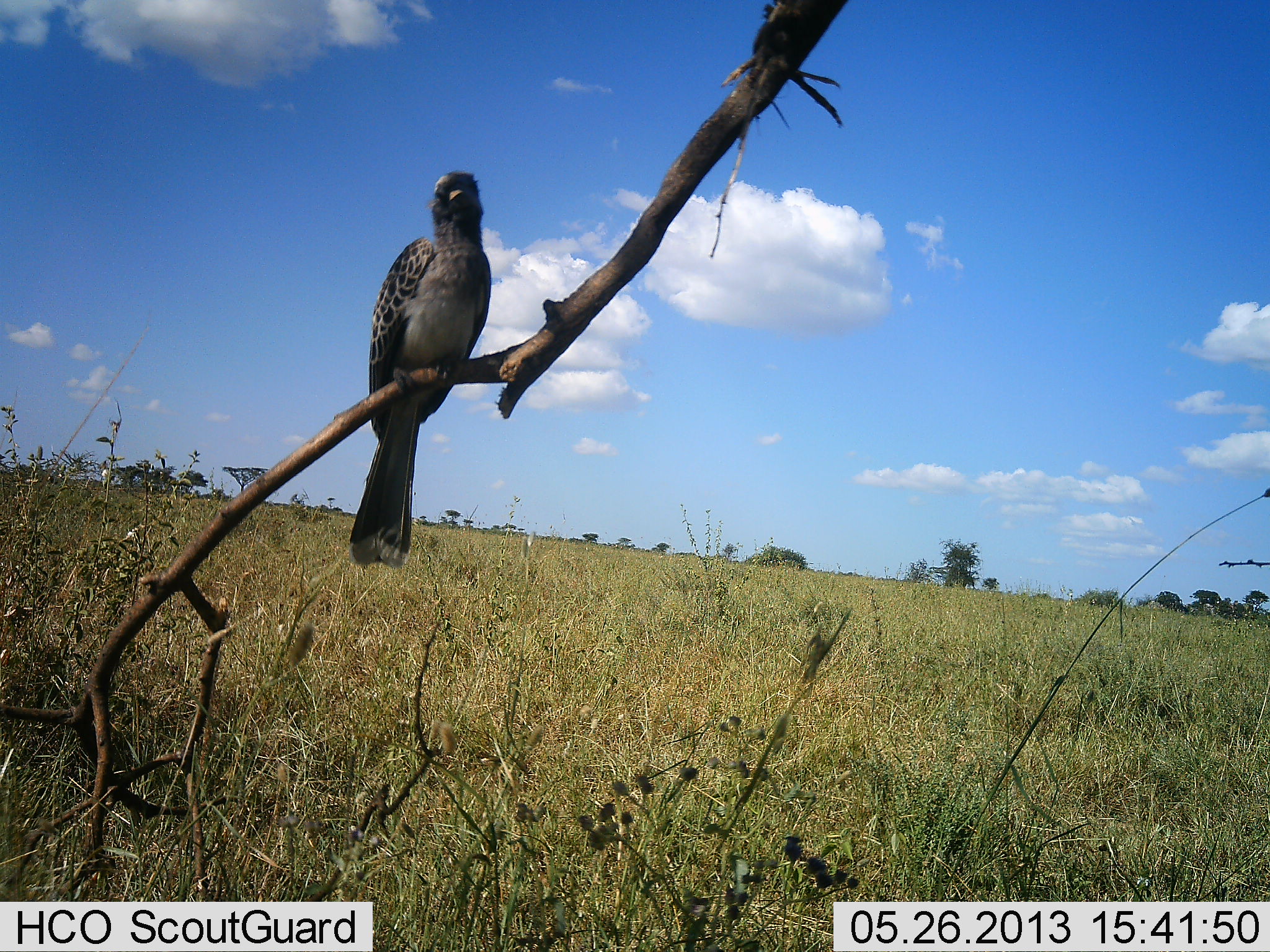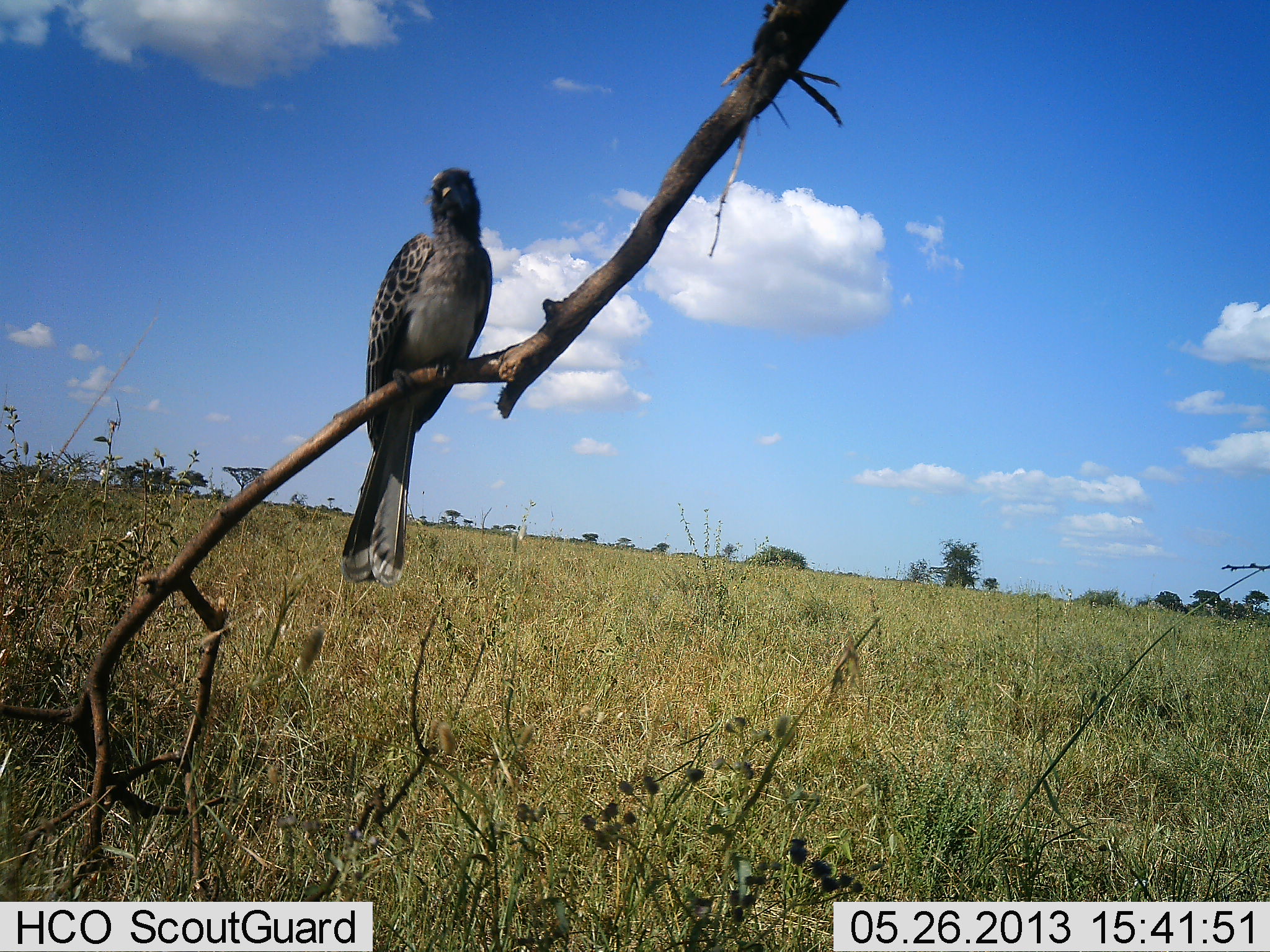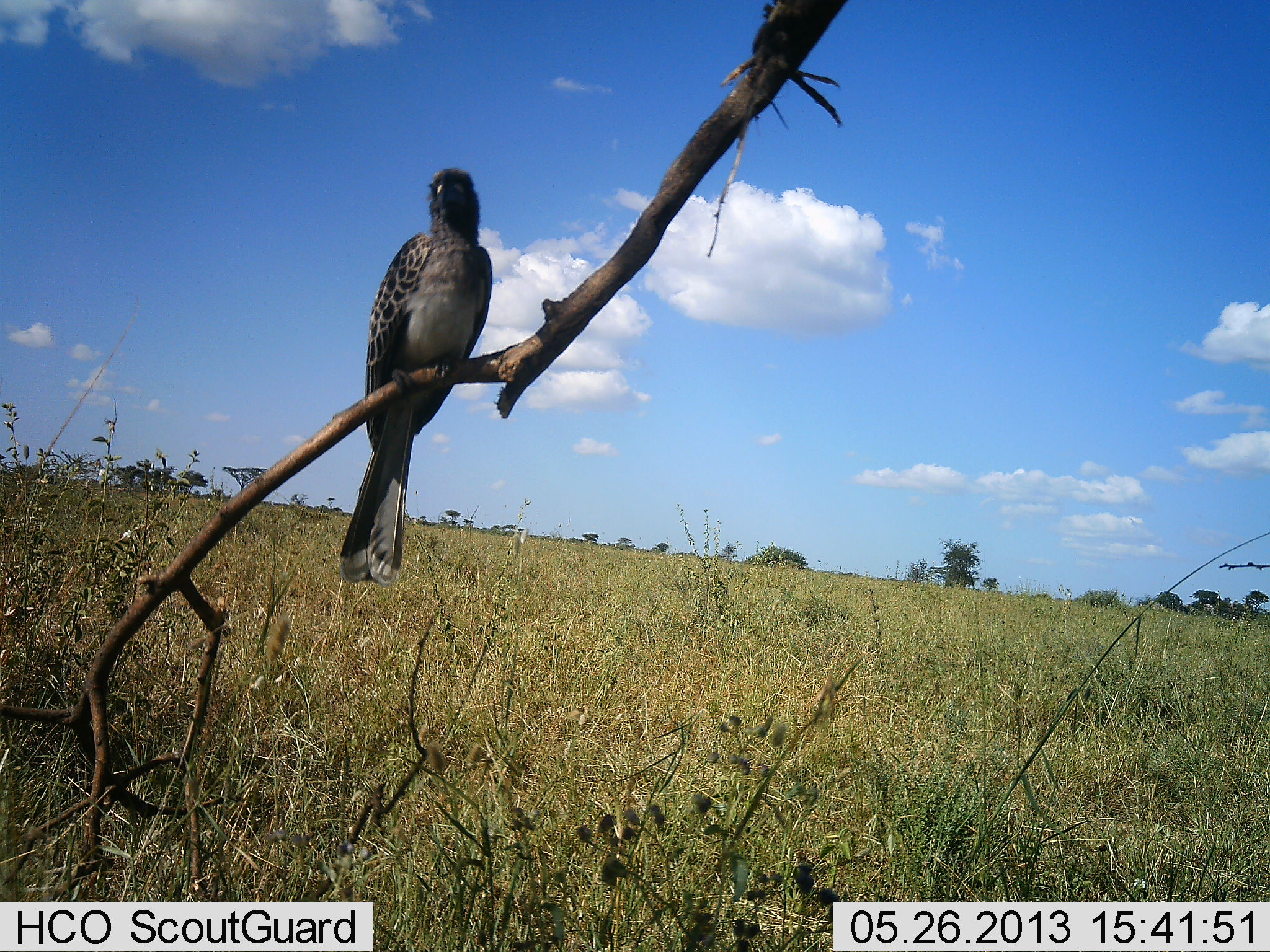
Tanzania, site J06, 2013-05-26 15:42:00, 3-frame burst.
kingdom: Animalia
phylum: Chordata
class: Aves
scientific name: Aves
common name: bird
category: otherbird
Otherbird (bird) (Aves), count 1. Behavior (volunteer vote fractions): standing 50%, resting 50%, moving 0%, interacting 0%. Young present (vote fraction): 0%. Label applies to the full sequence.